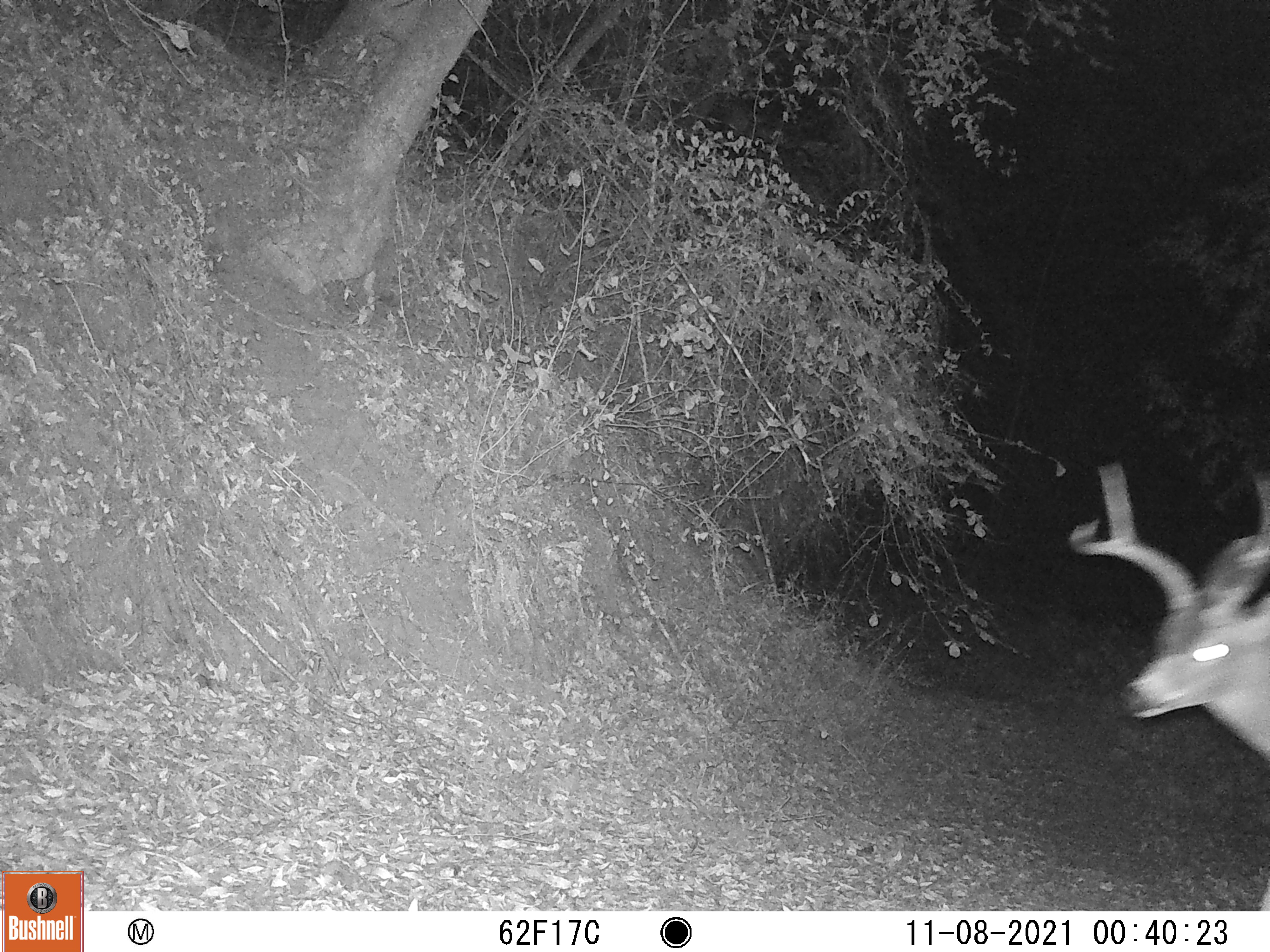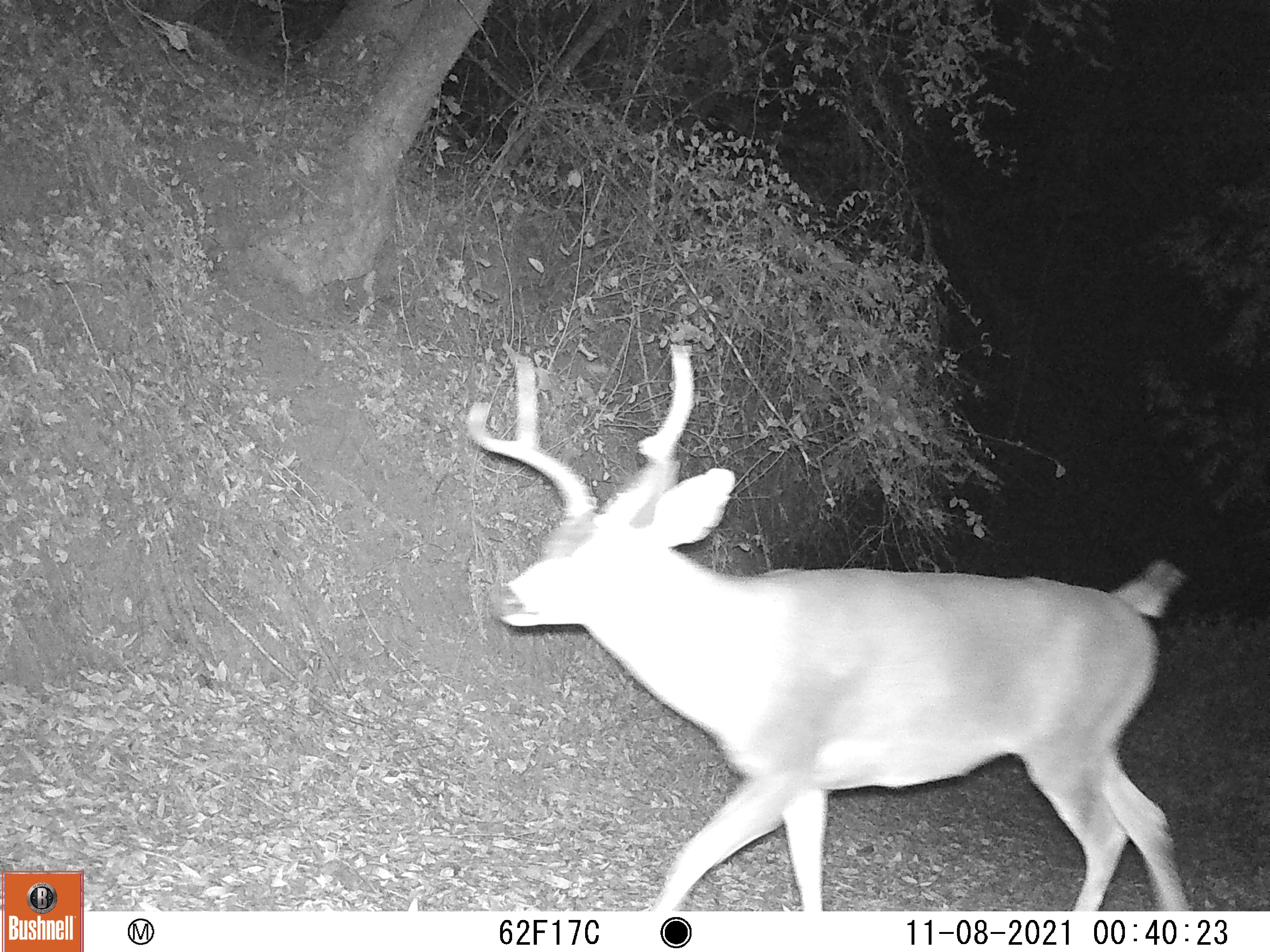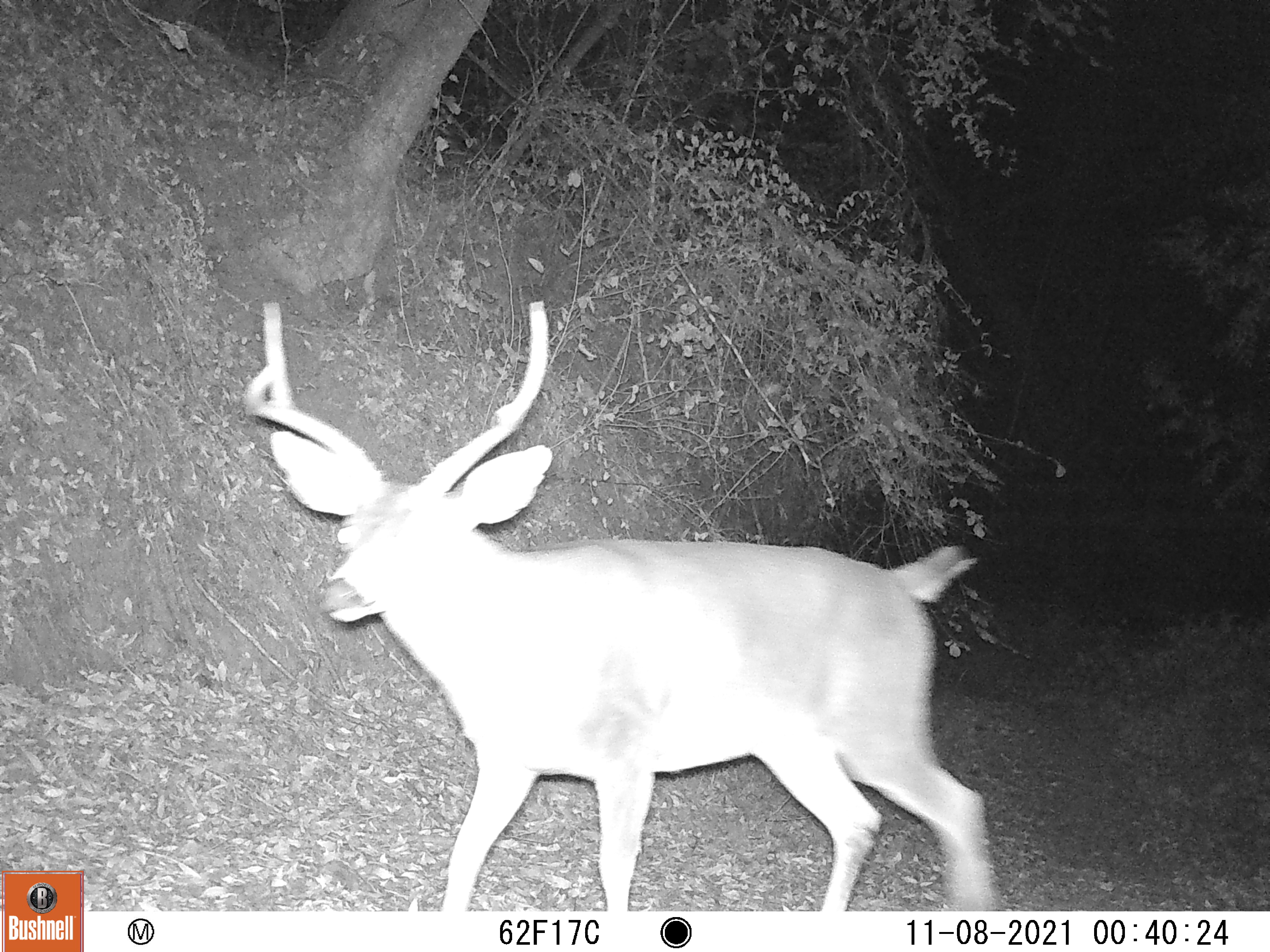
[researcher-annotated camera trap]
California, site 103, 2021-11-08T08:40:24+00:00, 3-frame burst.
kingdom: Animalia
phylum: Chordata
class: Mammalia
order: Artiodactyla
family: Cervidae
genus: Odocoileus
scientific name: Odocoileus hemionus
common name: mule deer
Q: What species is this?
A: Mule deer (Odocoileus hemionus).